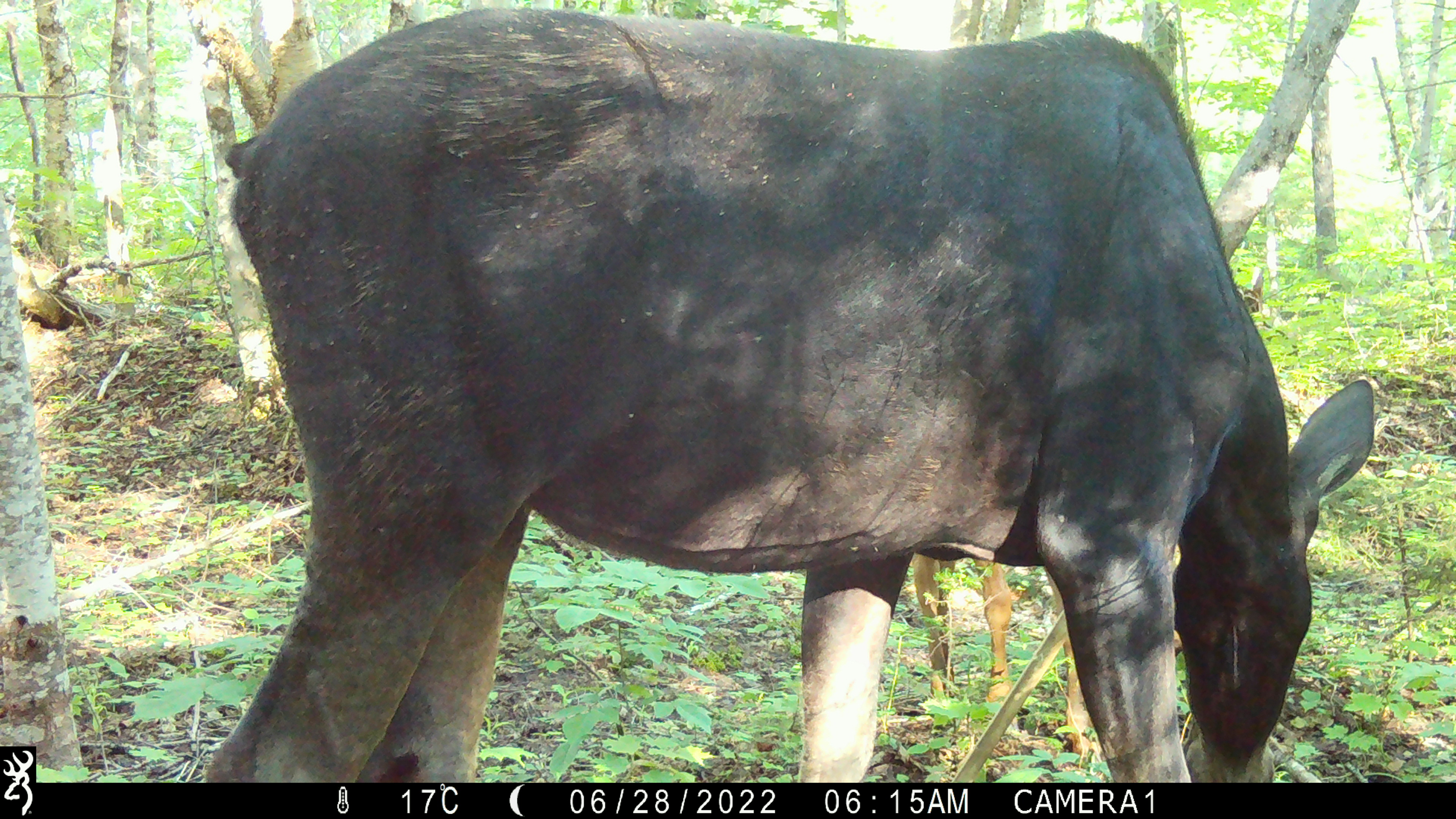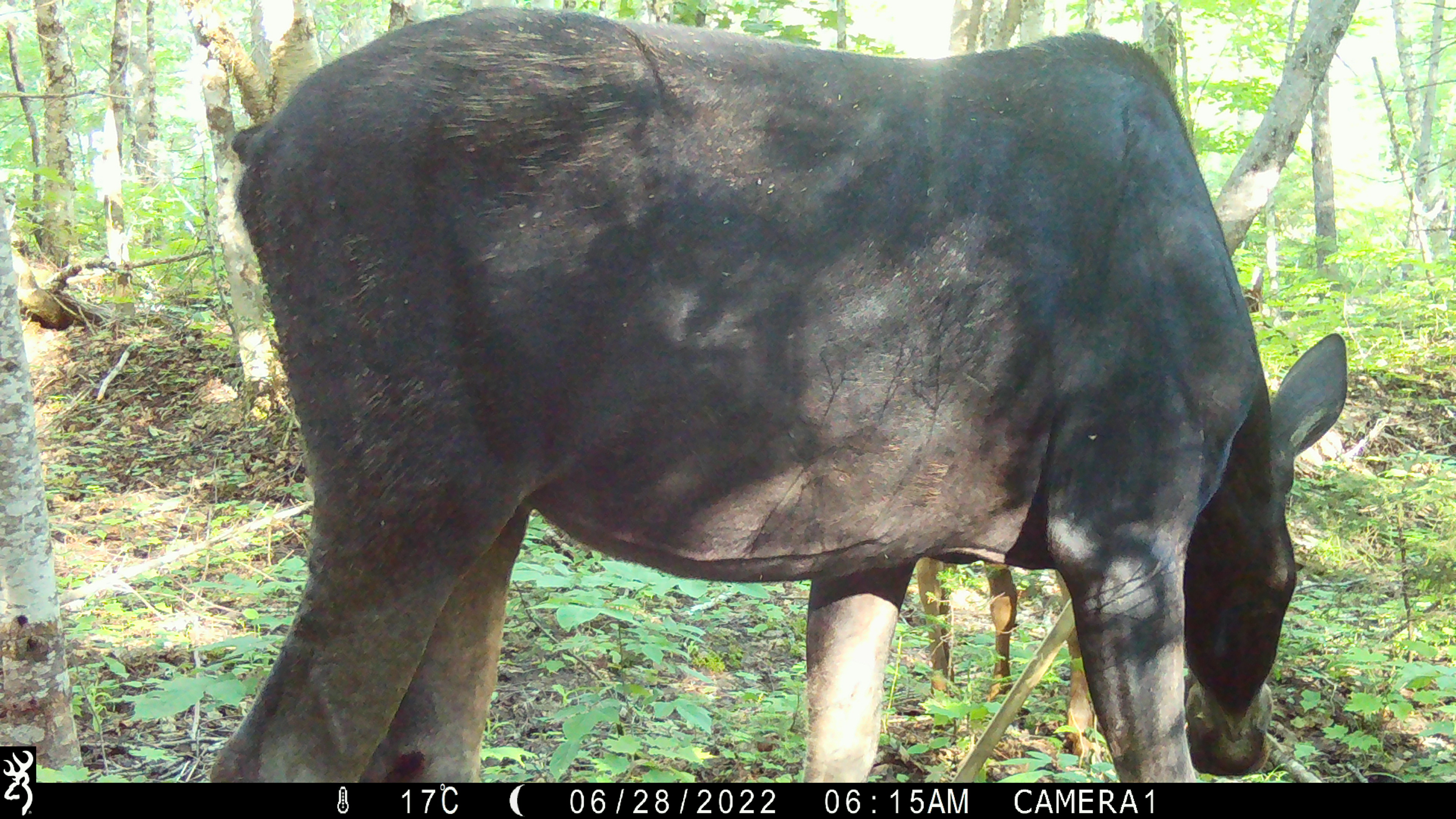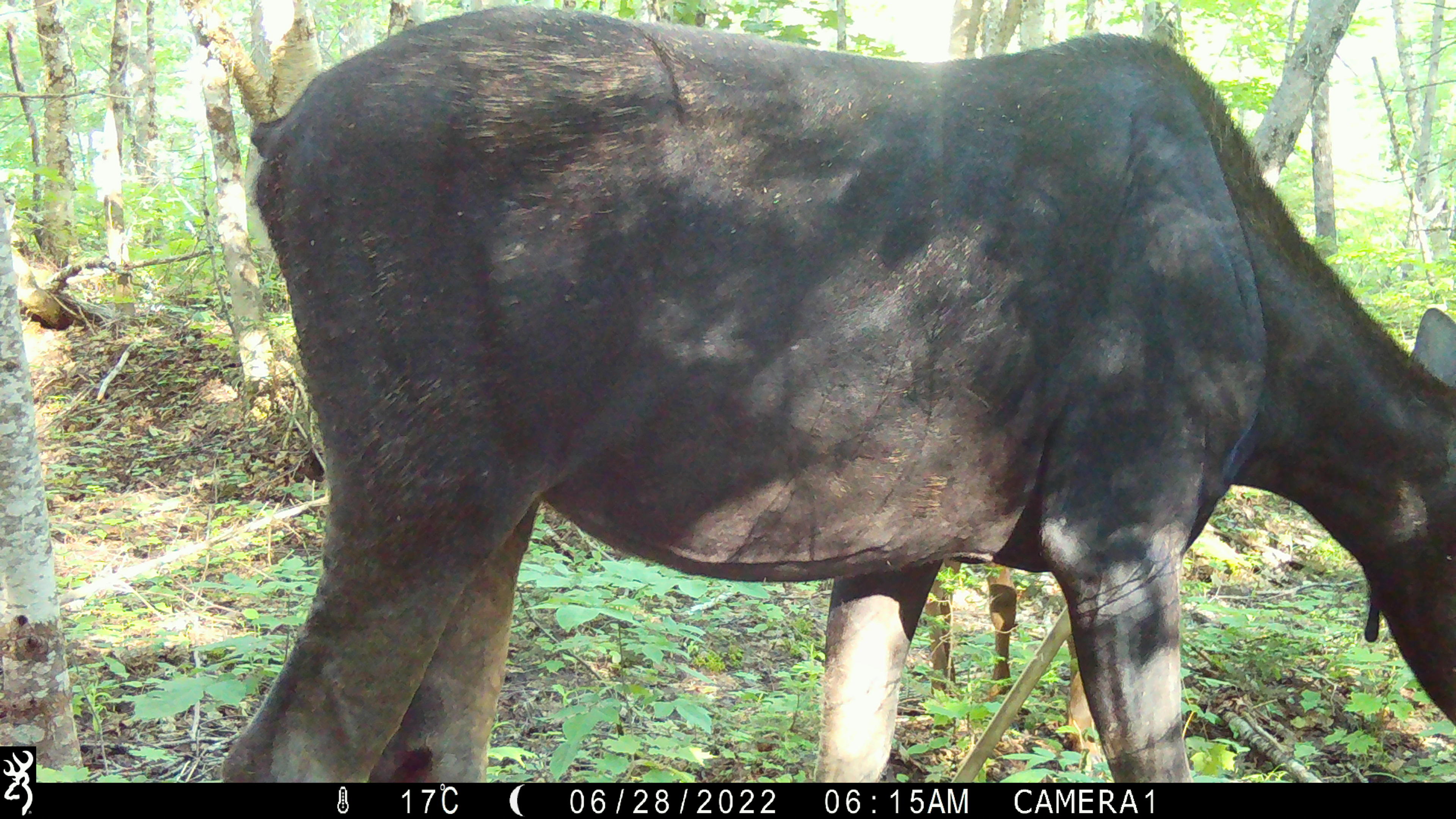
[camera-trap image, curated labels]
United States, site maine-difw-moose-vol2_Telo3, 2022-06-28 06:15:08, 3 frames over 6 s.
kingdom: Animalia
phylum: Chordata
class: Mammalia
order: Artiodactyla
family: Cervidae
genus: Alces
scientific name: Alces alces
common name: moose